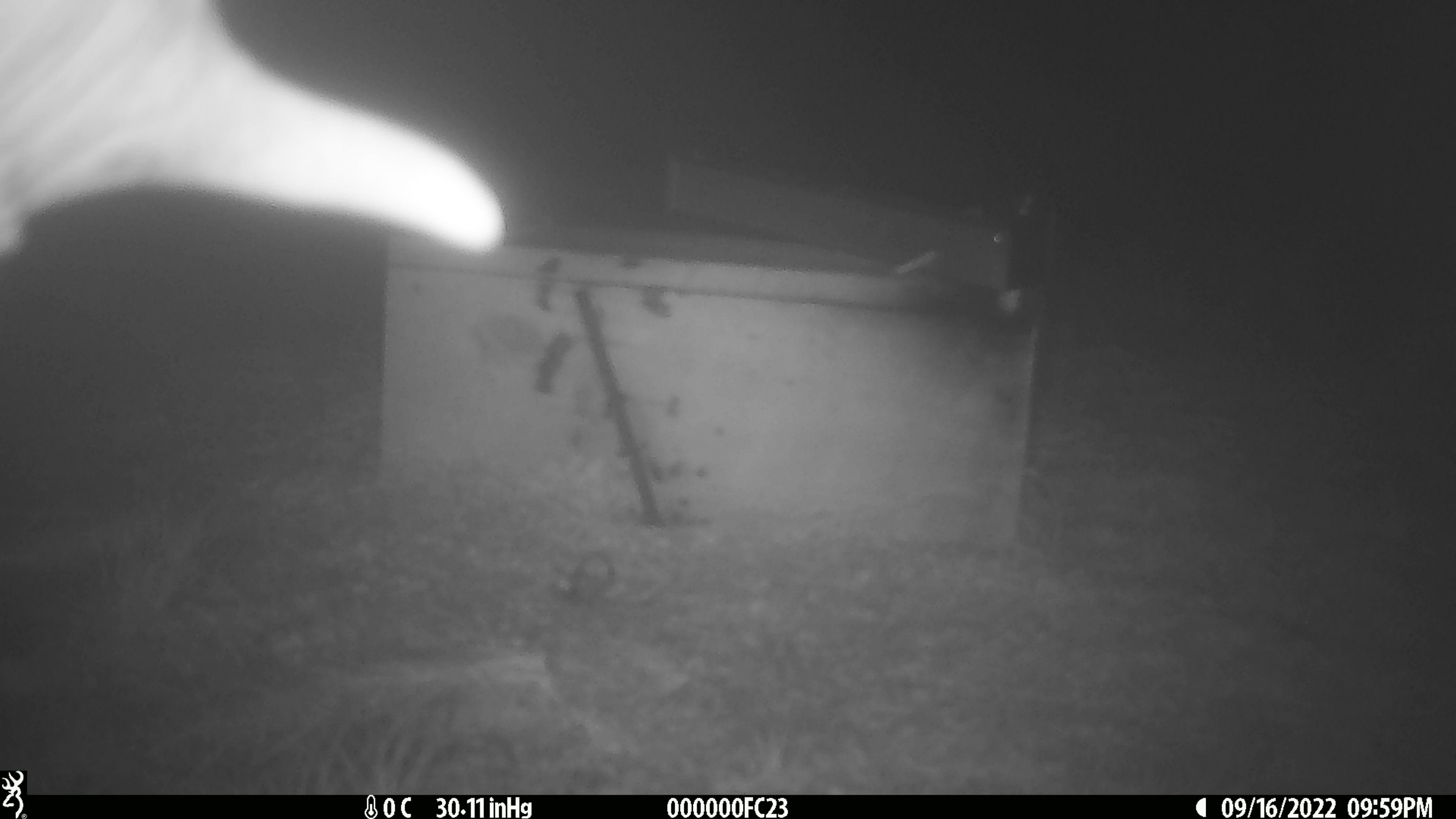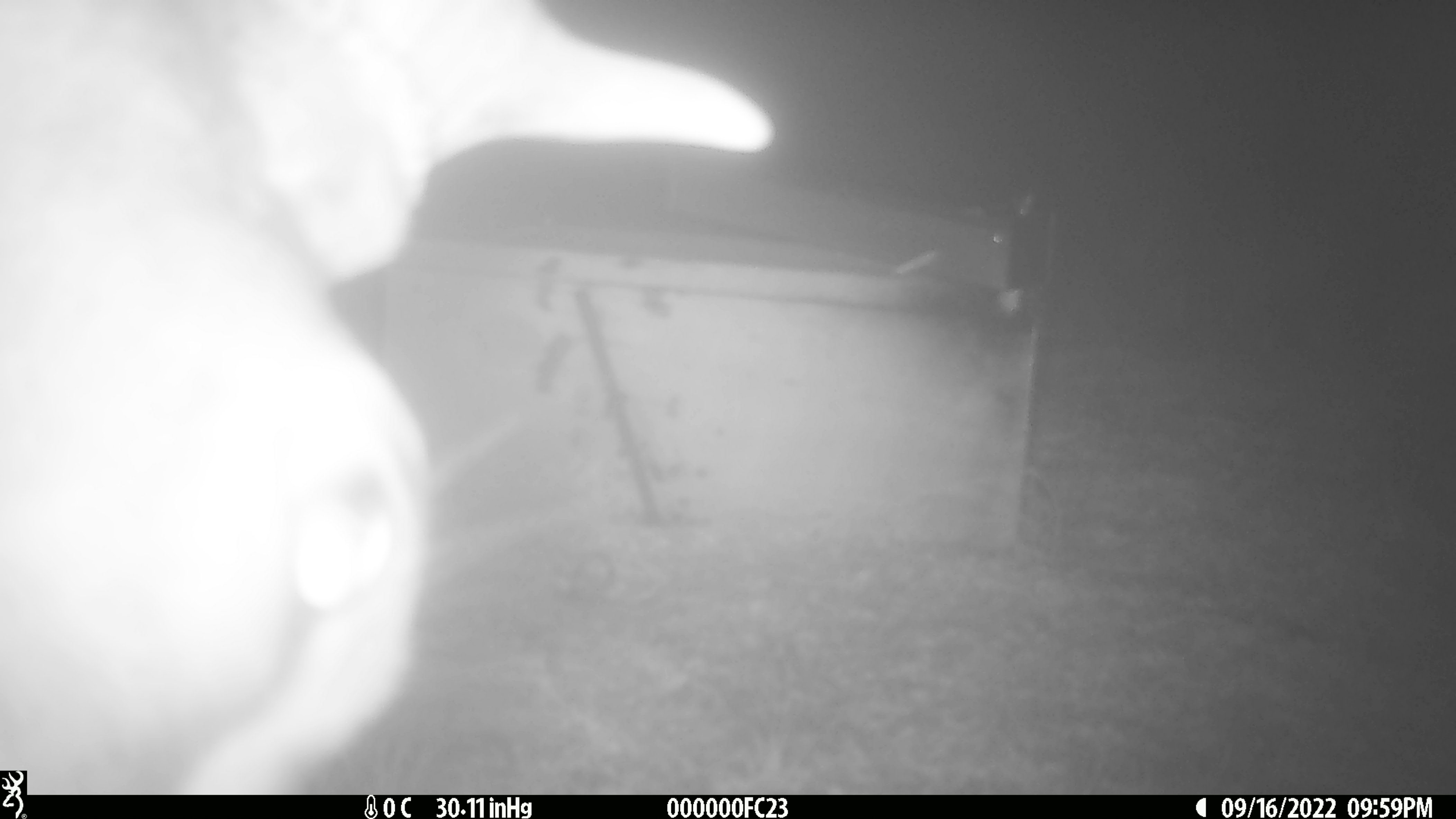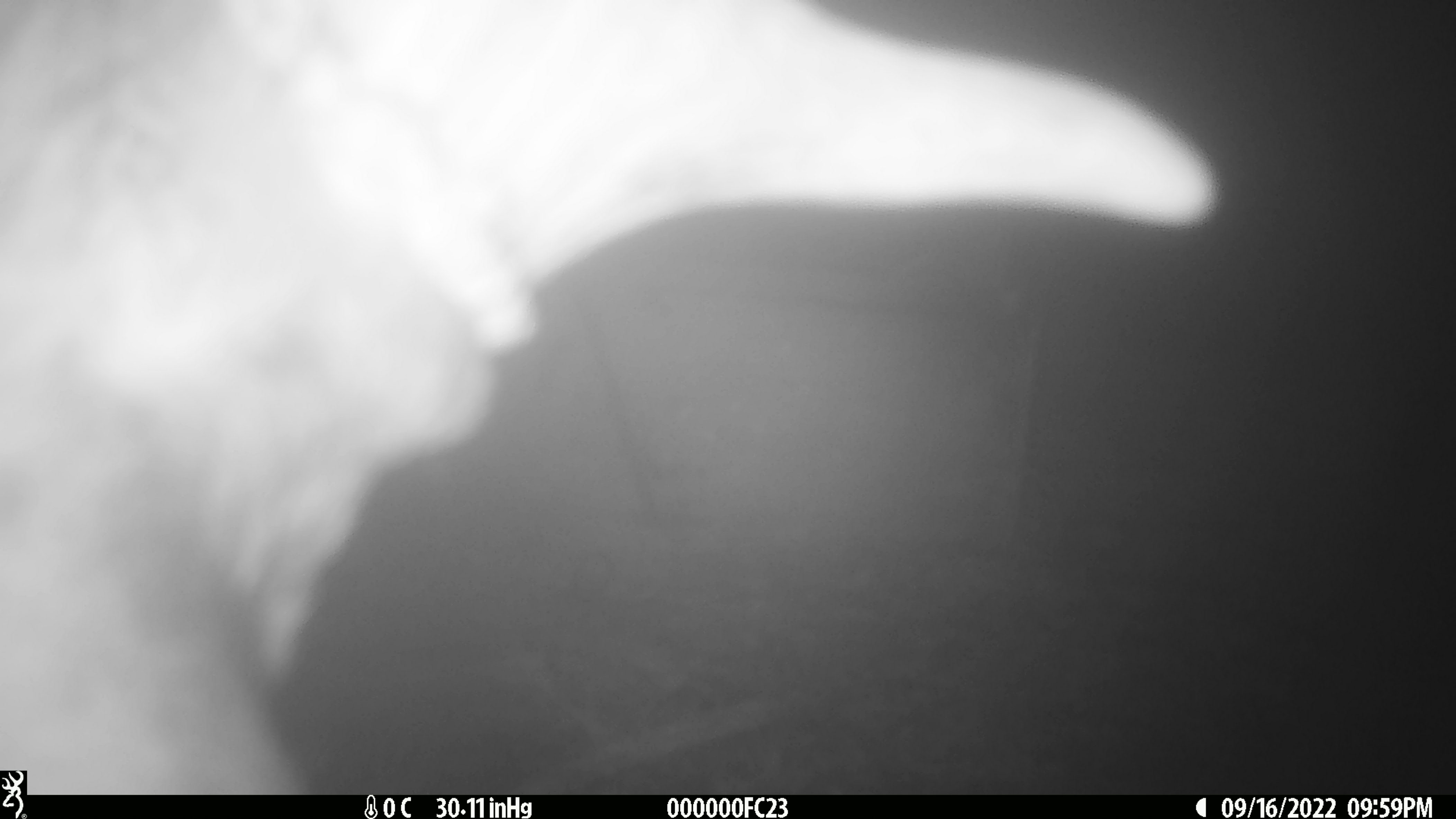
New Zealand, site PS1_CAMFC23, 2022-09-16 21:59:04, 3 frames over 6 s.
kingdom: Animalia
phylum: Chordata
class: Mammalia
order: Artiodactyla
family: Cervidae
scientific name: Cervidae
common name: deer